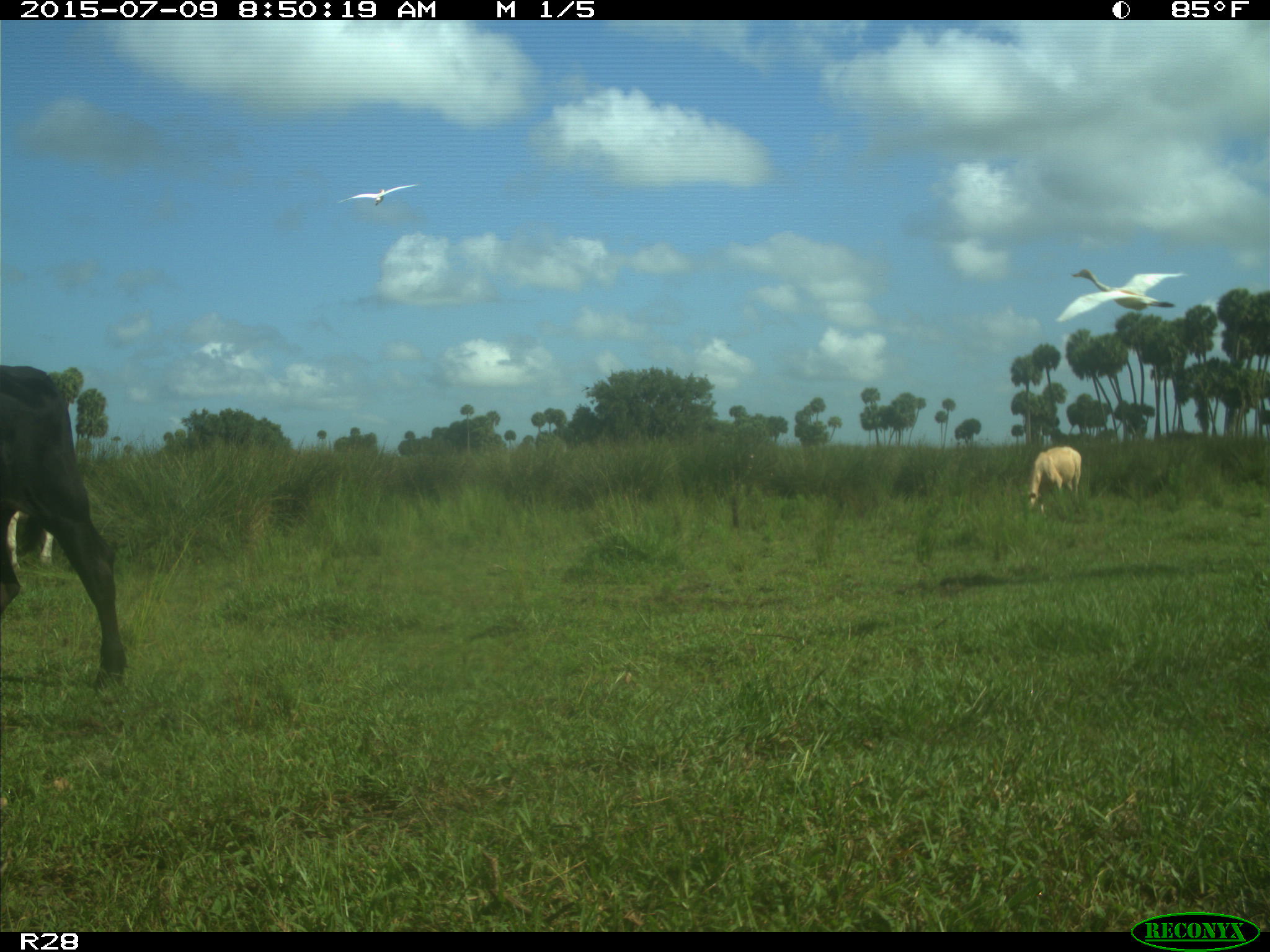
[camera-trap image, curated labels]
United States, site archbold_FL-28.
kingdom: Animalia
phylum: Chordata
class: Mammalia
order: Artiodactyla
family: Bovidae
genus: Bos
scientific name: Bos taurus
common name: domestic cow